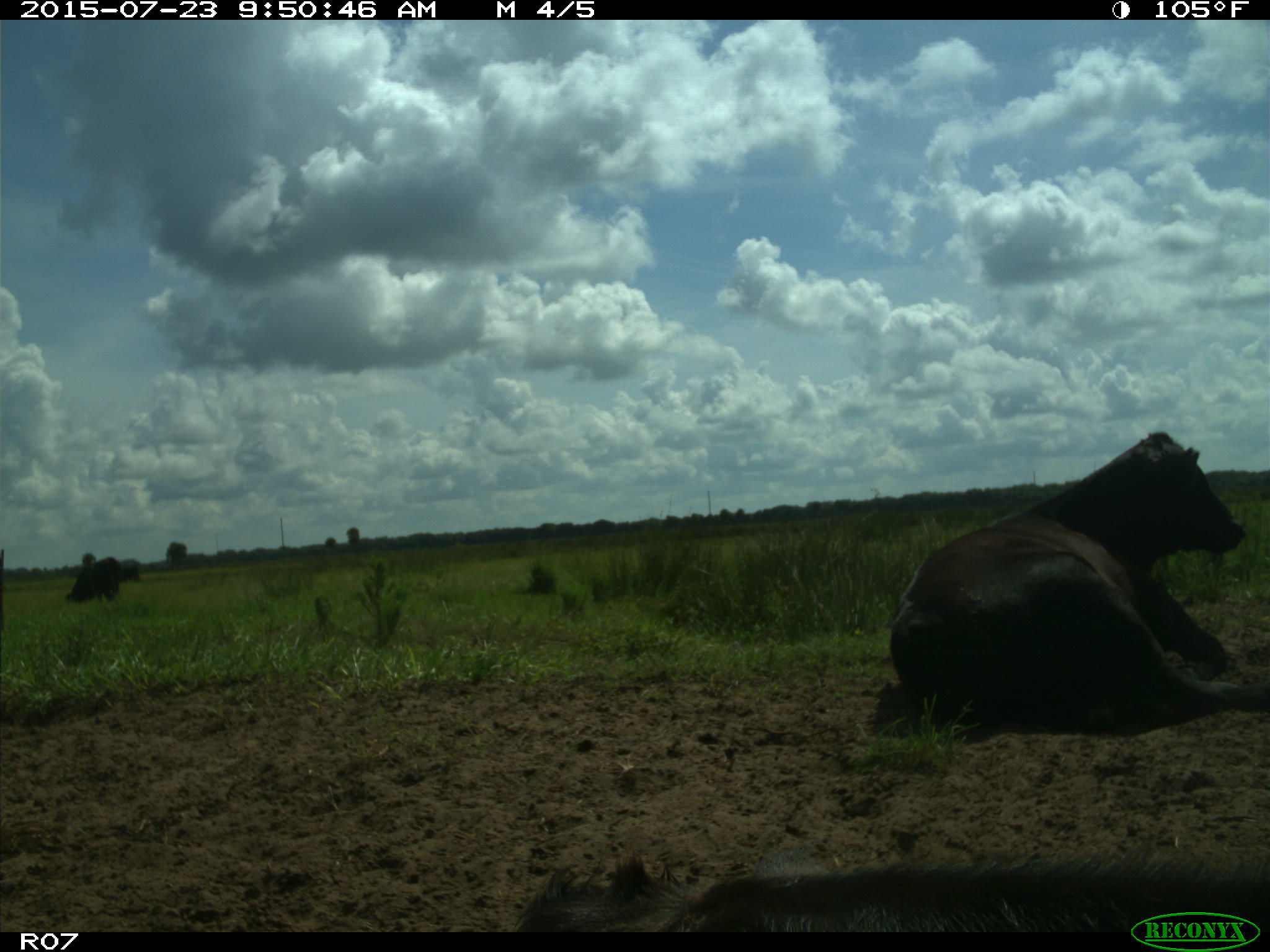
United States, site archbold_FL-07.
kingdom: Animalia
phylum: Chordata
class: Mammalia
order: Artiodactyla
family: Bovidae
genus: Bos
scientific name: Bos taurus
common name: domestic cow